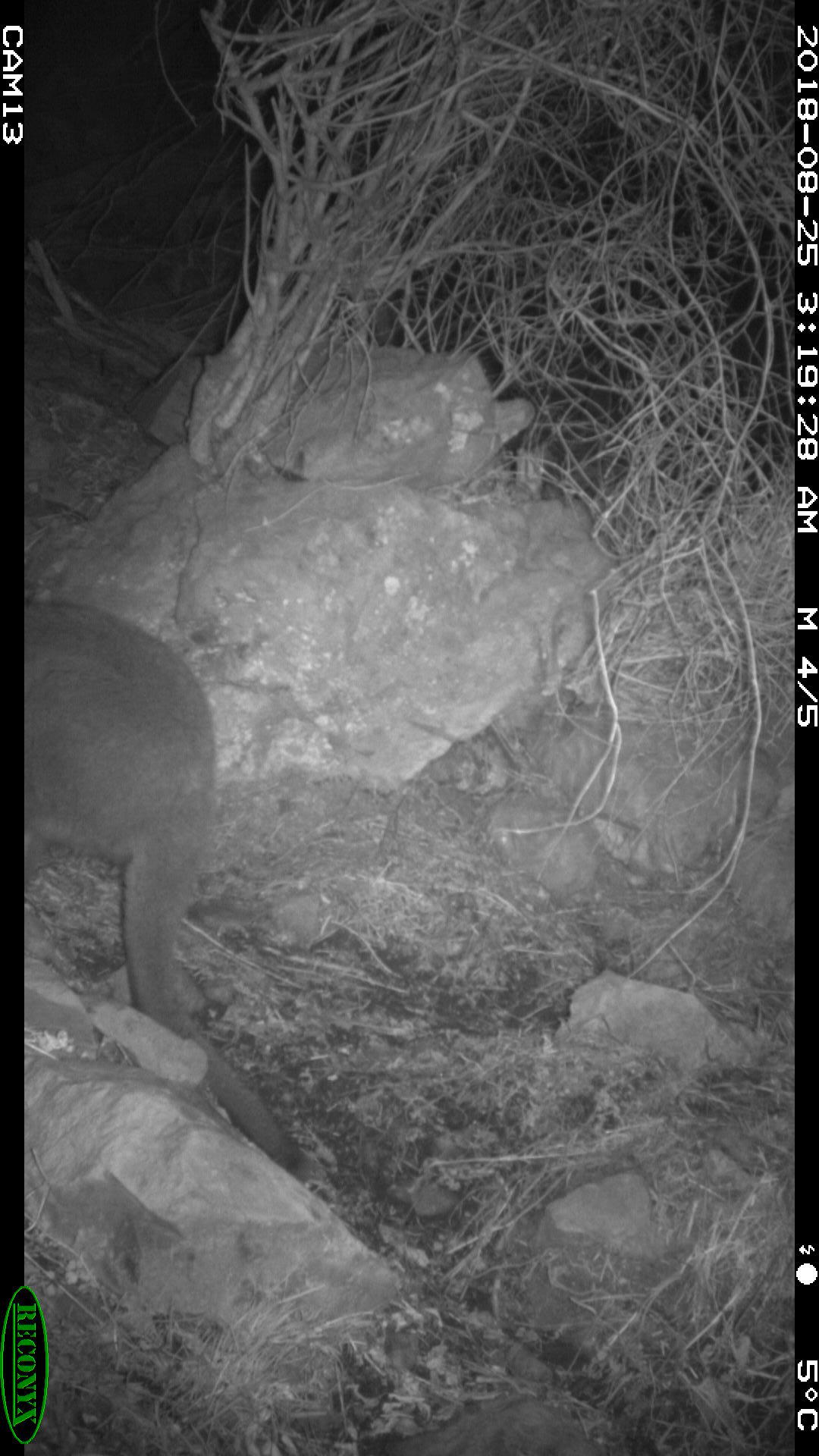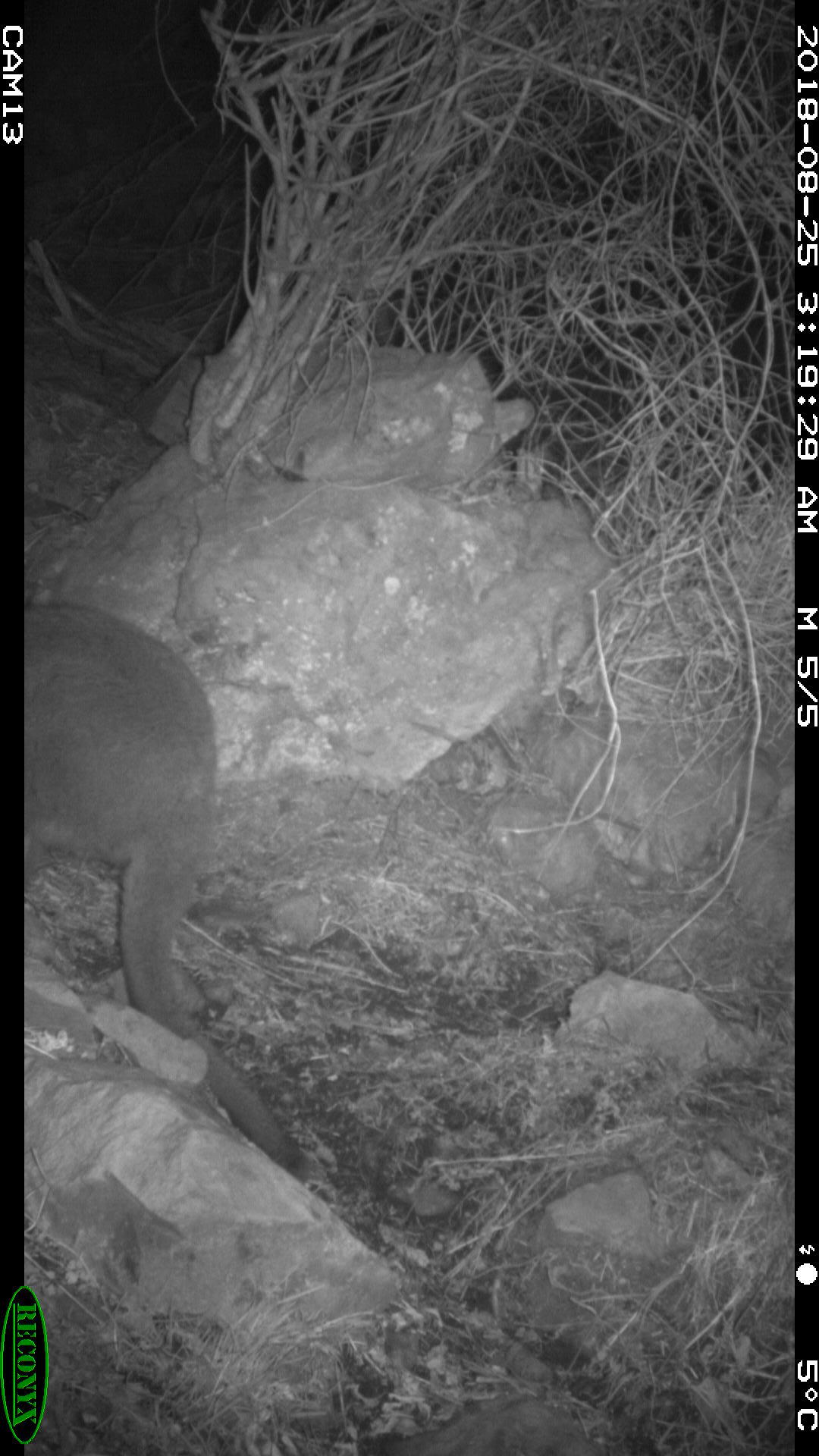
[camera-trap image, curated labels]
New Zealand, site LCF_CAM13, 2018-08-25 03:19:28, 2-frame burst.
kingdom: Animalia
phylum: Chordata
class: Mammalia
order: Diprotodontia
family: Macropodidae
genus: Notamacropus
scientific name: Notamacropus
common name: wallaby